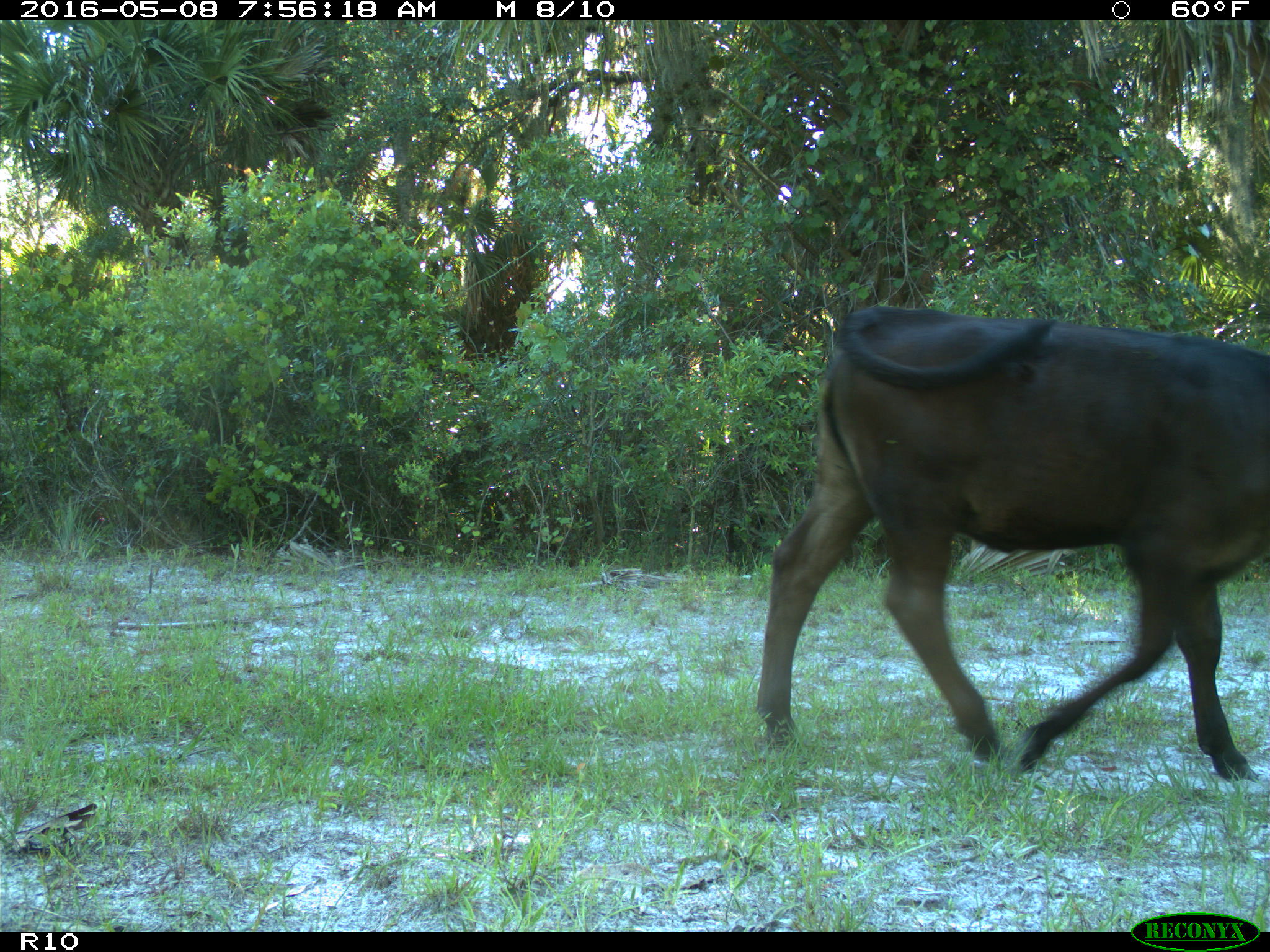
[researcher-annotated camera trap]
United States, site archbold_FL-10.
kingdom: Animalia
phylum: Chordata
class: Mammalia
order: Artiodactyla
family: Bovidae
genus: Bos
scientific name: Bos taurus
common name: domestic cow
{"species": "Bos taurus (domestic cow)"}